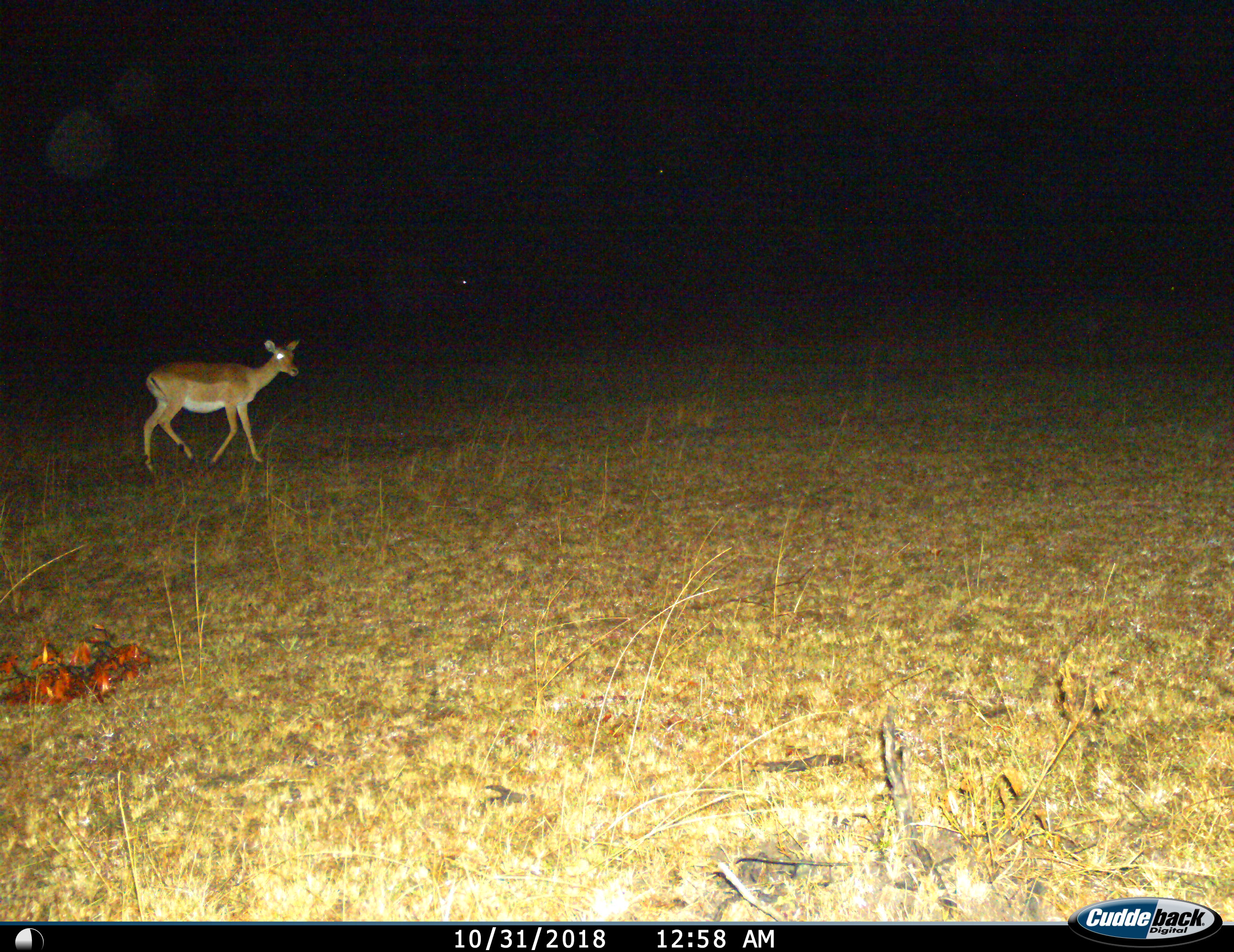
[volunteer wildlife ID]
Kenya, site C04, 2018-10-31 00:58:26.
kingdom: Animalia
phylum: Chordata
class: Mammalia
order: Artiodactyla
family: Bovidae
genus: Aepyceros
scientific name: Aepyceros melampus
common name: impala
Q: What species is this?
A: Impala (Aepyceros melampus).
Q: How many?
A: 1.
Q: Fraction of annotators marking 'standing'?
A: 25%.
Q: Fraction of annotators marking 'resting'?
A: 0%.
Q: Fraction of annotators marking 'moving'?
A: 88%.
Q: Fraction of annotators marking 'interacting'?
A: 0%.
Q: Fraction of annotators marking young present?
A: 0%.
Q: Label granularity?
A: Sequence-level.